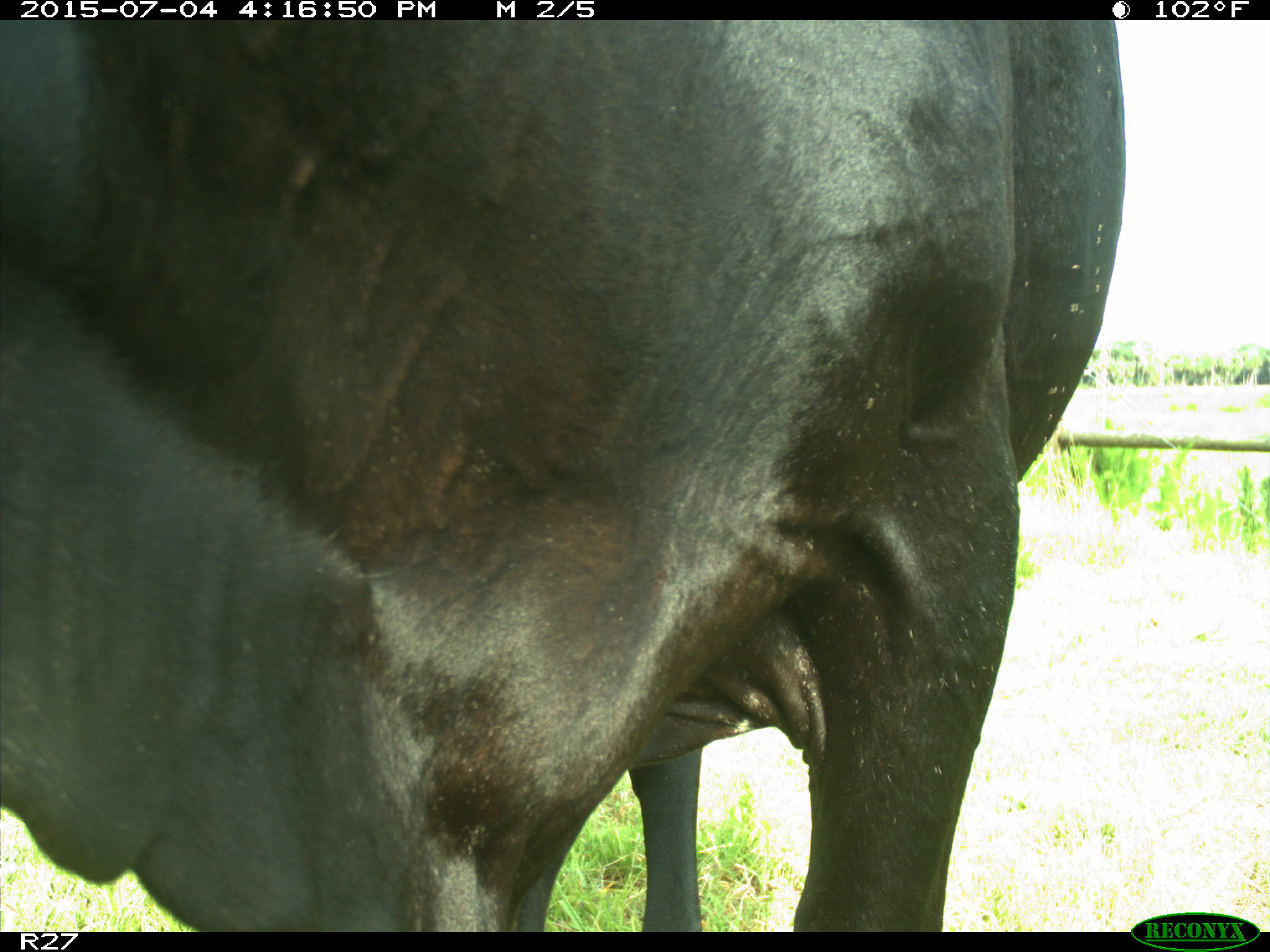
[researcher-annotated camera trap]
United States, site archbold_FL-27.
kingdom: Animalia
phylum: Chordata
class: Mammalia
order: Artiodactyla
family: Bovidae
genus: Bos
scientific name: Bos taurus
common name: domestic cow